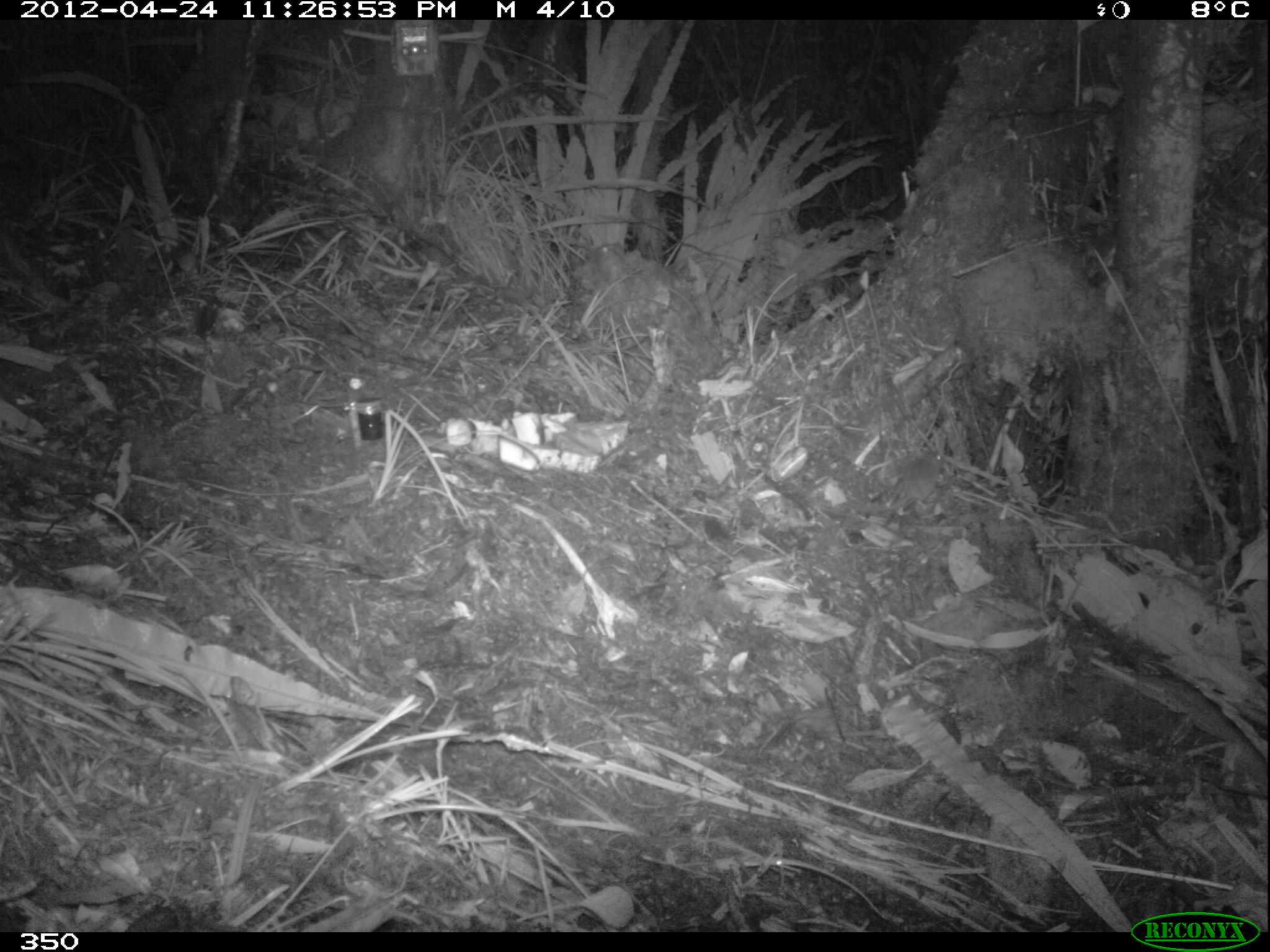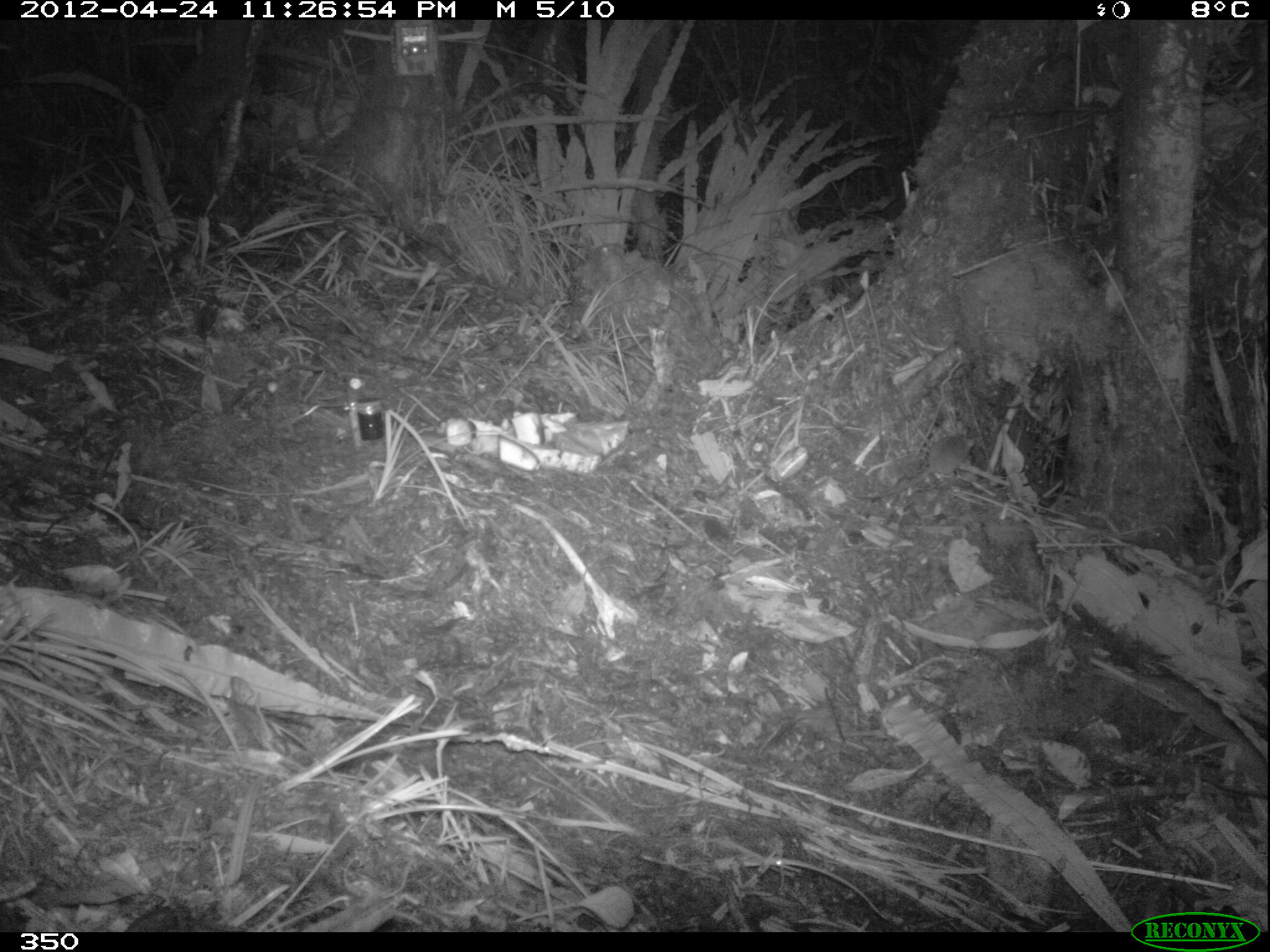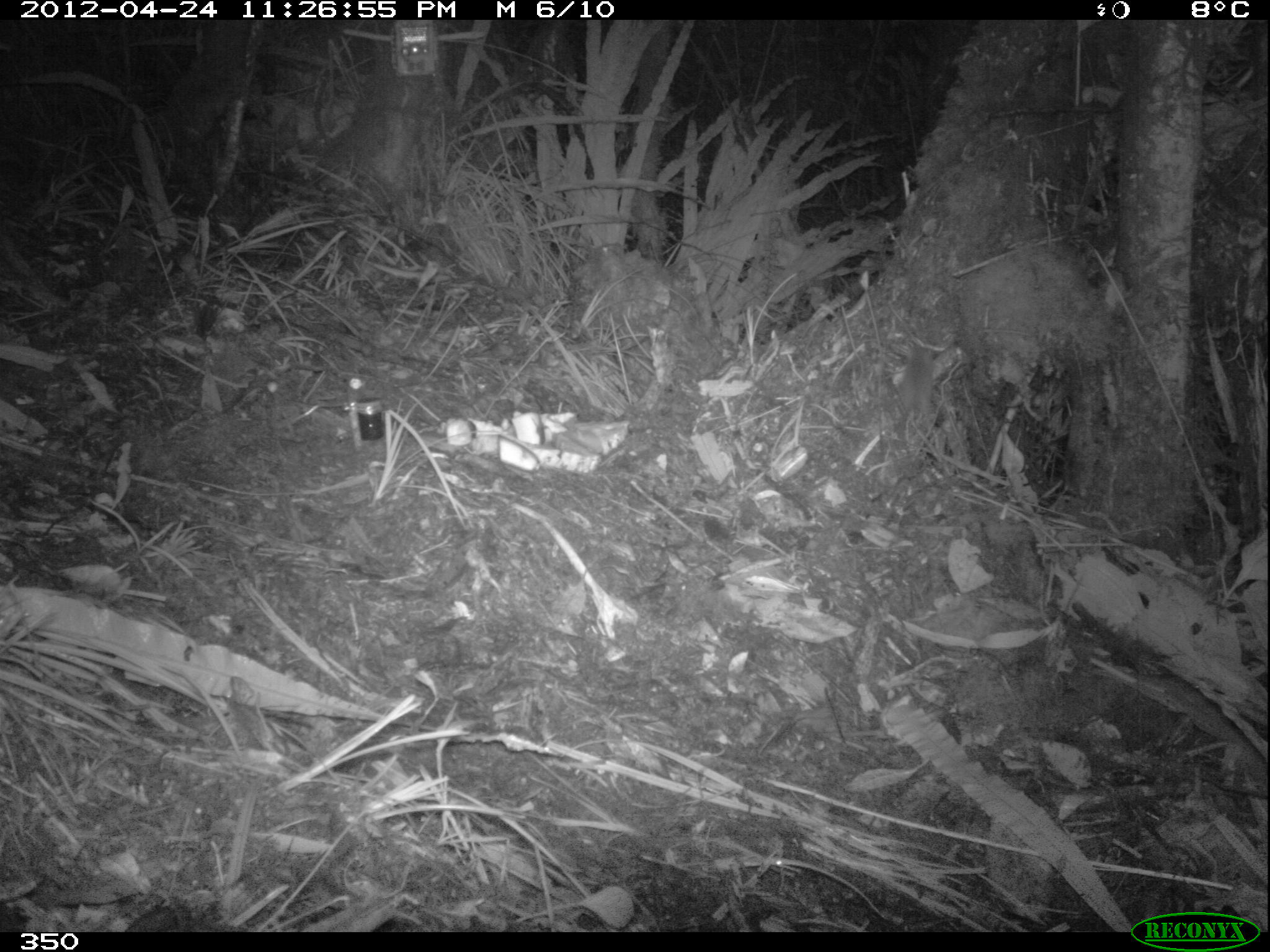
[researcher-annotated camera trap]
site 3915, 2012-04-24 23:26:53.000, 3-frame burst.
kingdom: Animalia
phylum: Chordata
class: Mammalia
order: Rodentia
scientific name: Rodentia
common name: rodents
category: unknown rodent